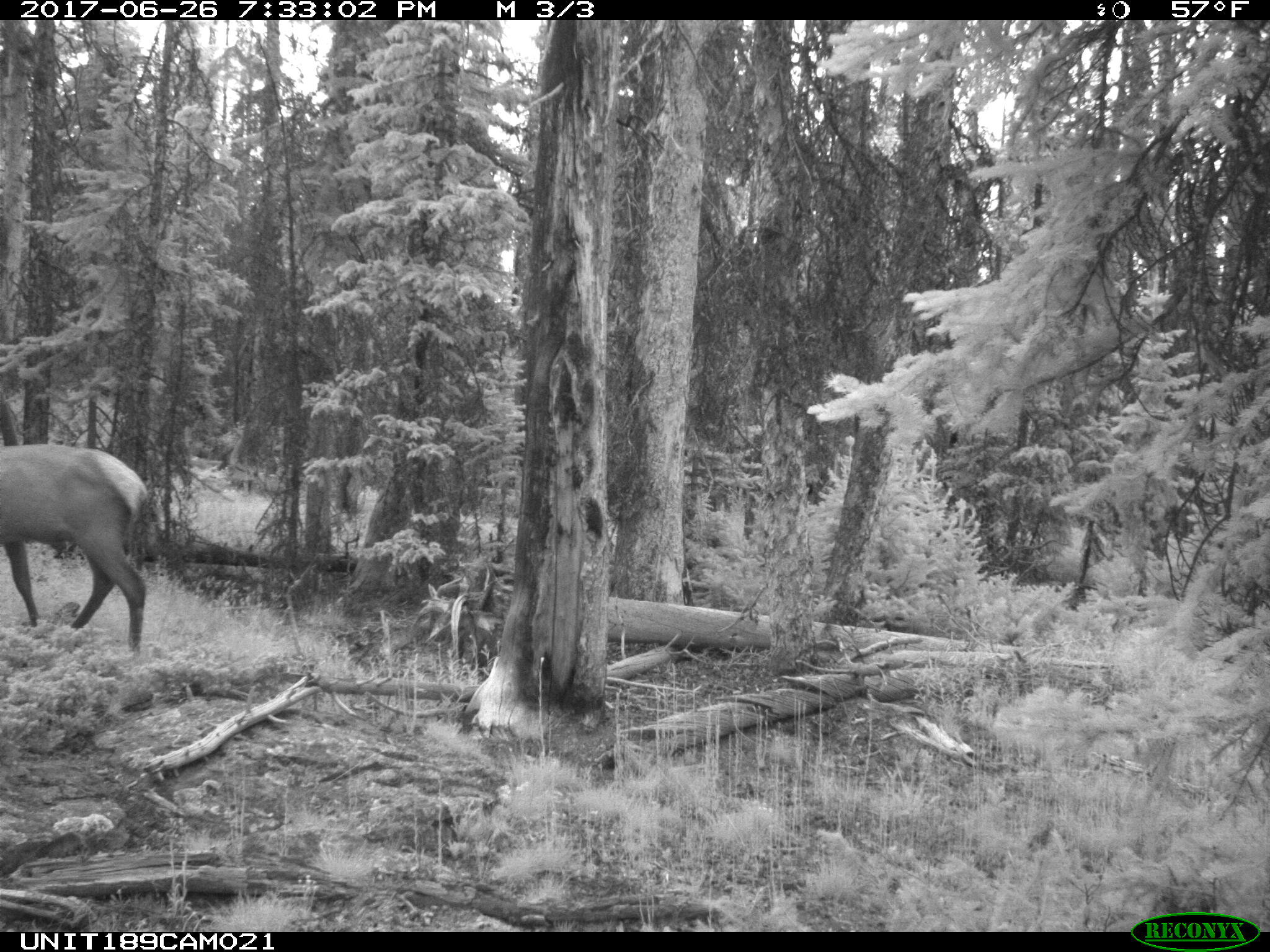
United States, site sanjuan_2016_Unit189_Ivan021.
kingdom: Animalia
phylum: Chordata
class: Mammalia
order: Artiodactyla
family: Cervidae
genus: Cervus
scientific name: Cervus elaphus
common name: red deer